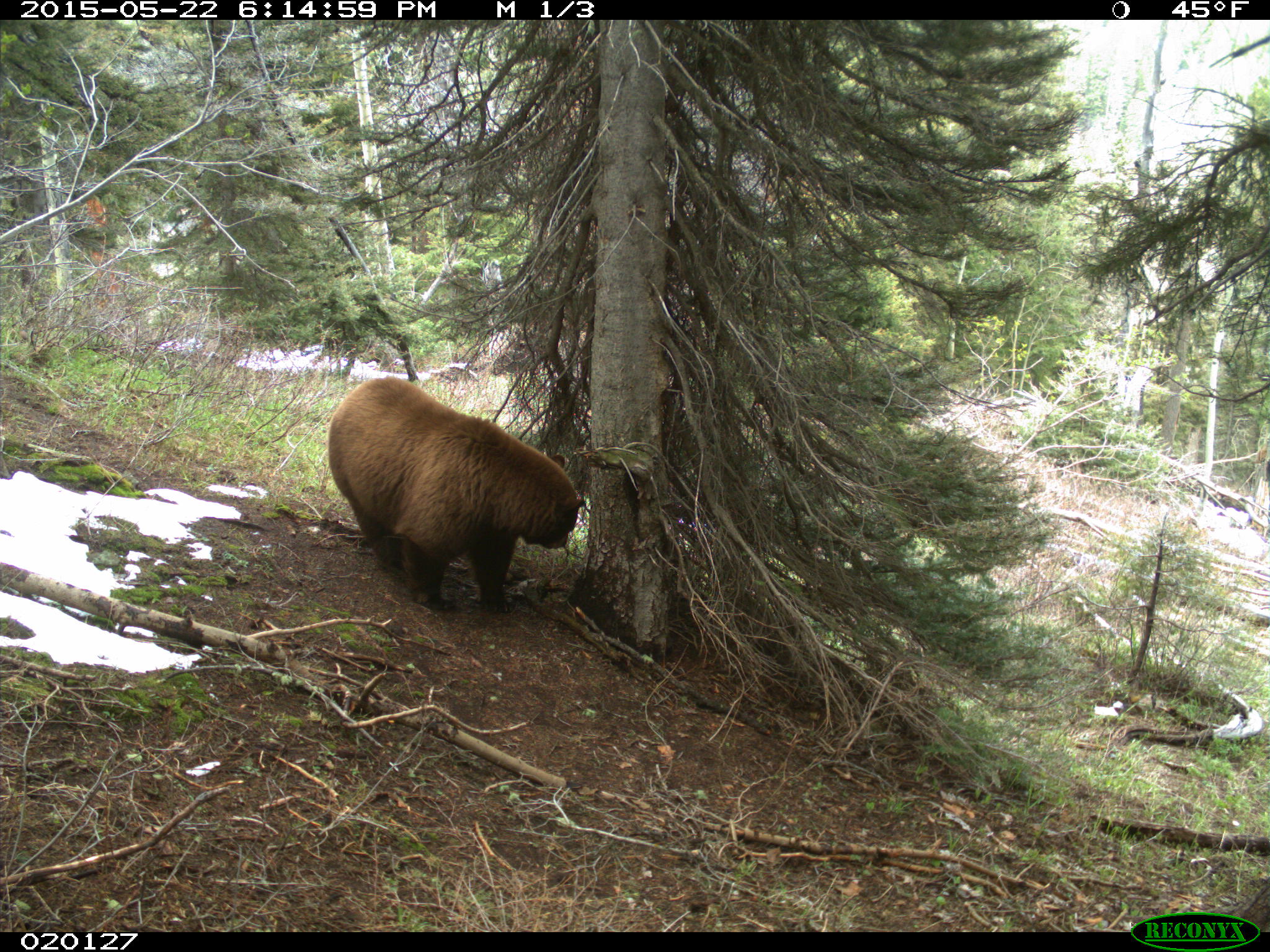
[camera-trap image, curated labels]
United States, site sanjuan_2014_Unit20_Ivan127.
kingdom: Animalia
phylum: Chordata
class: Mammalia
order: Carnivora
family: Ursidae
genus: Ursus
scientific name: Ursus americanus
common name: american black bear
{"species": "Ursus americanus (american black bear)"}